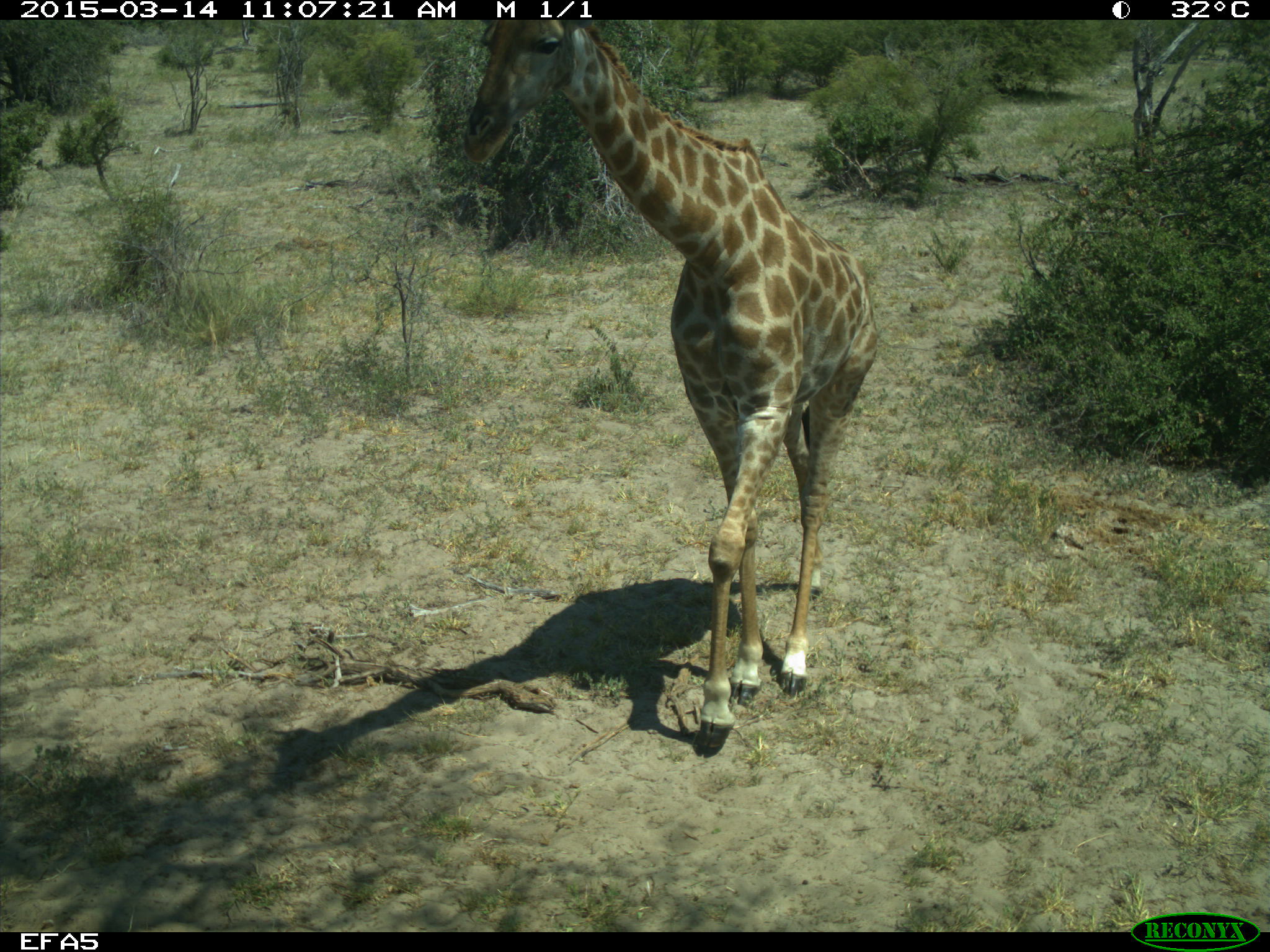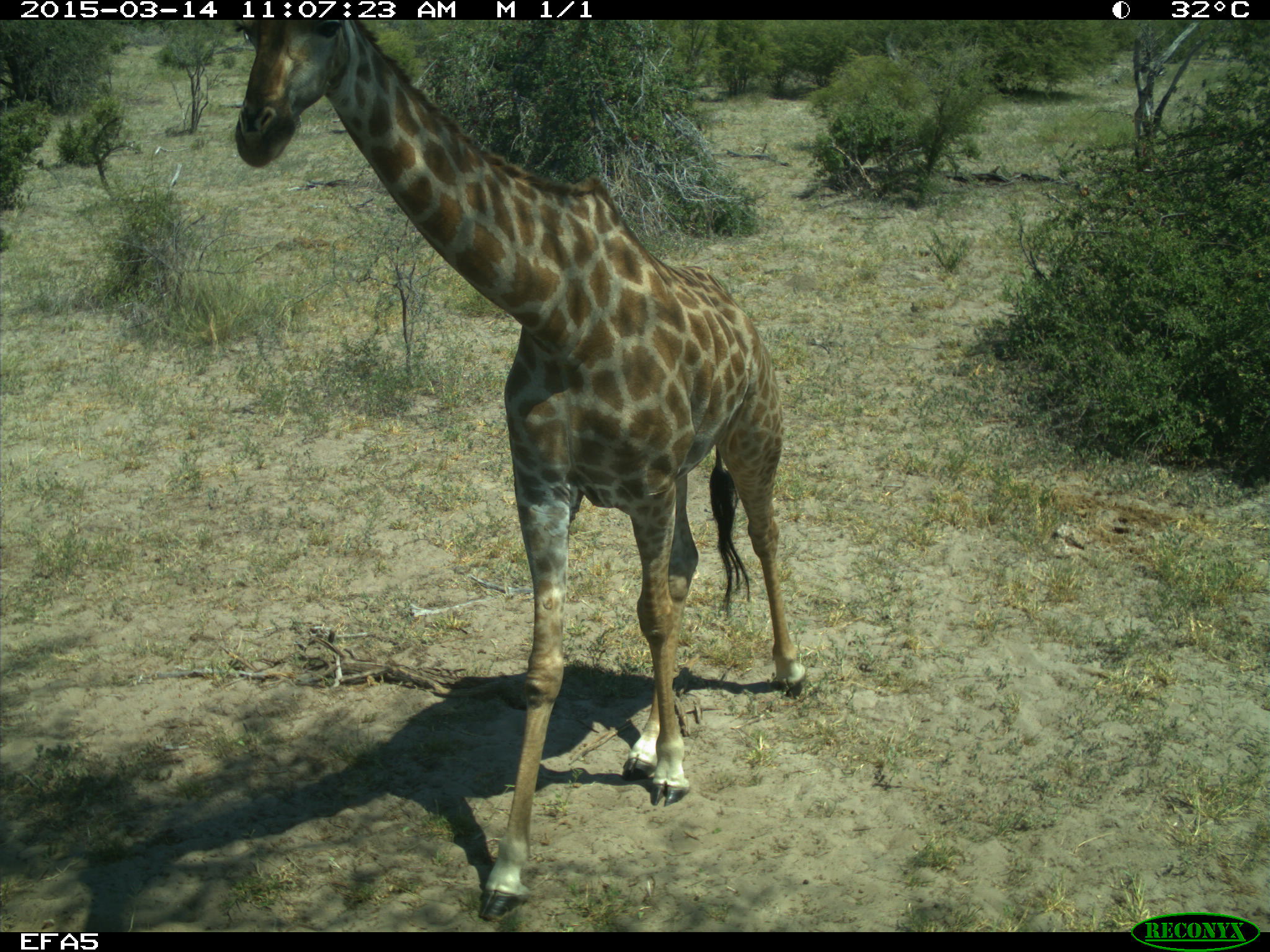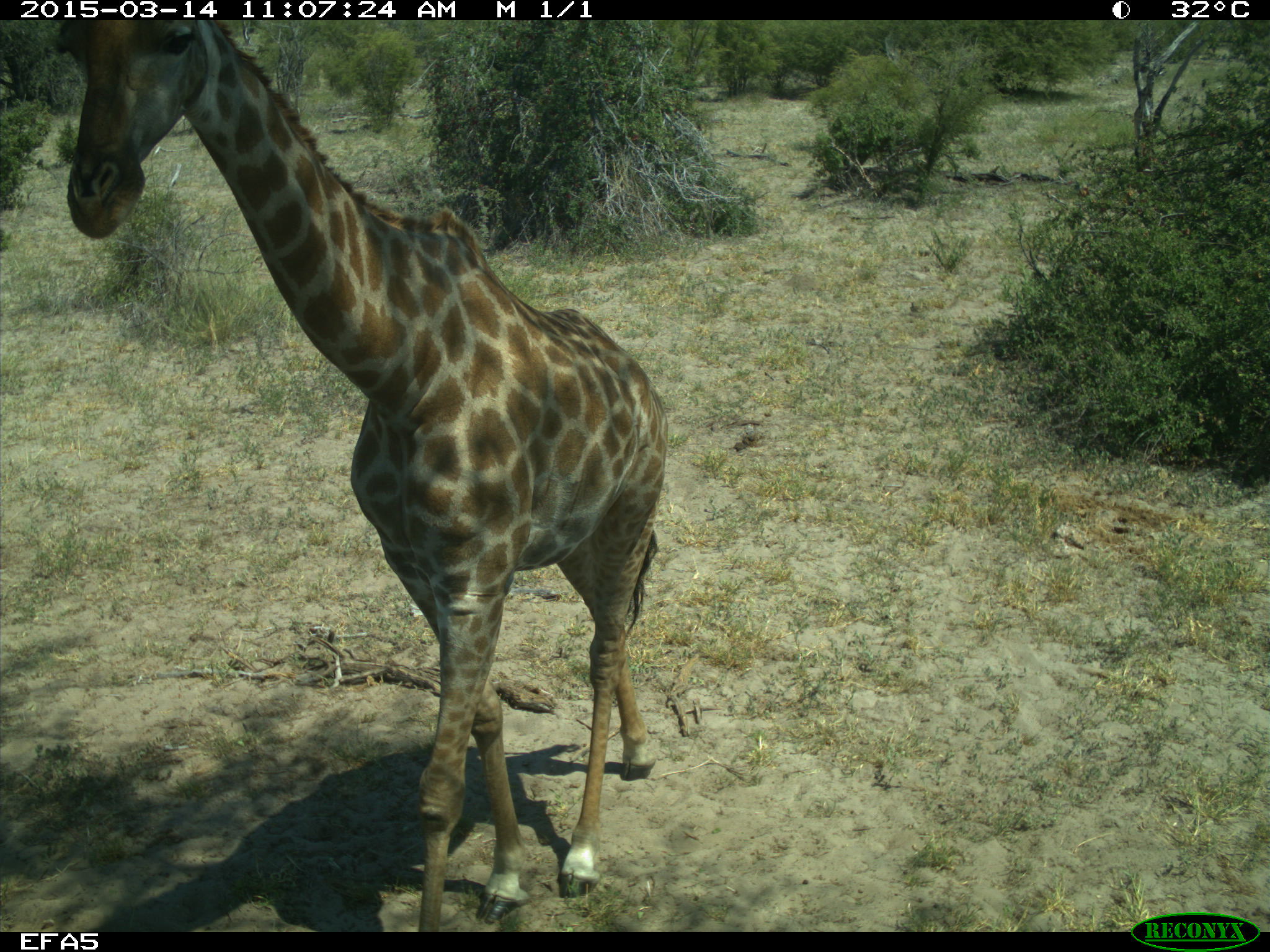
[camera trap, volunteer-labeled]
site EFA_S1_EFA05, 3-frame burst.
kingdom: Animalia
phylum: Chordata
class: Mammalia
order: Artiodactyla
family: Giraffidae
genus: Giraffa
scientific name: Giraffa camelopardalis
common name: giraffe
Giraffe (Giraffa camelopardalis), count 1. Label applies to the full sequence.